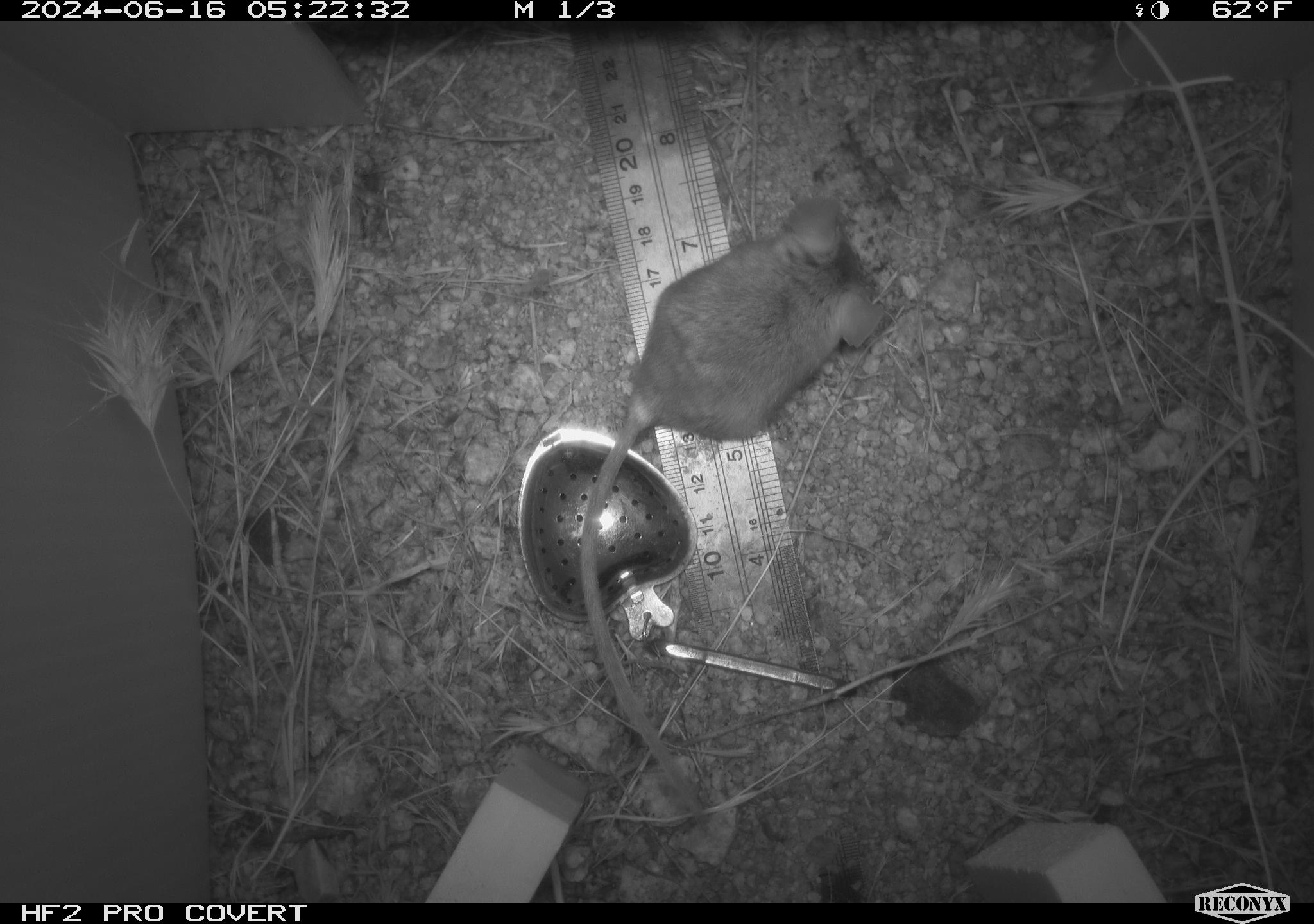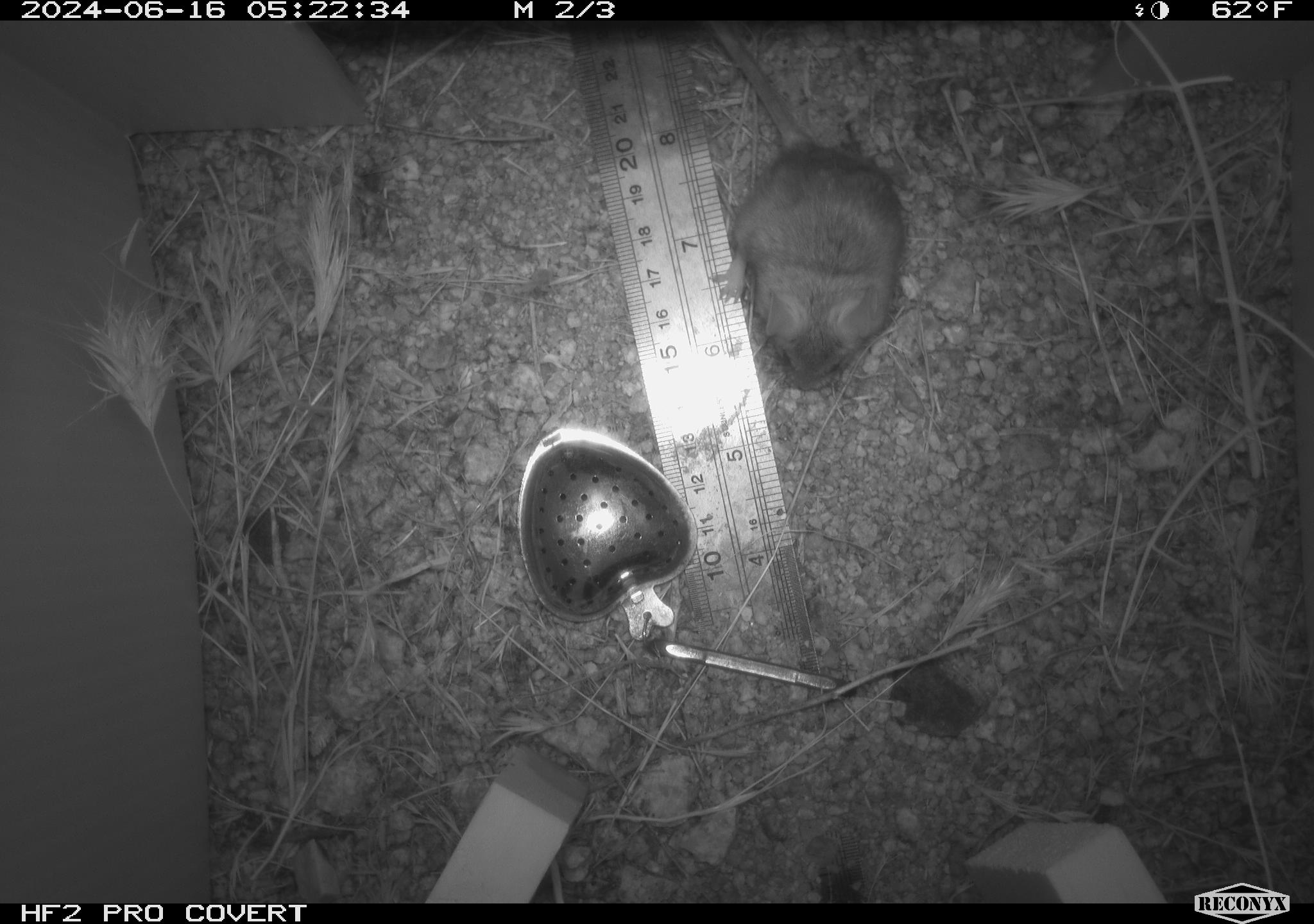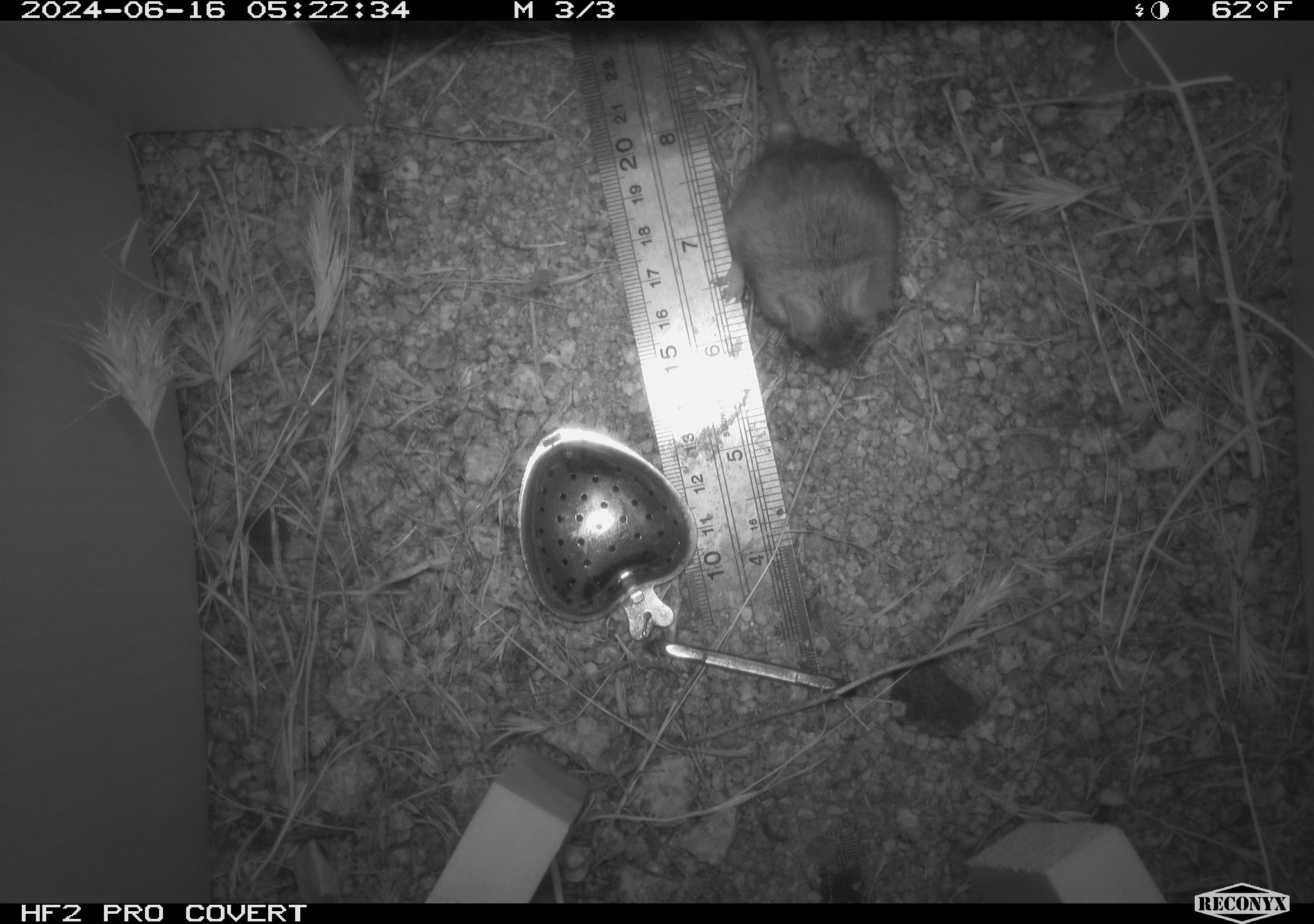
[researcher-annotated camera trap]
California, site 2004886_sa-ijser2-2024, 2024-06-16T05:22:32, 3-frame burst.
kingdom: Animalia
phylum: Chordata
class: Mammalia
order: Rodentia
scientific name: Rodentia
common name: mouse species